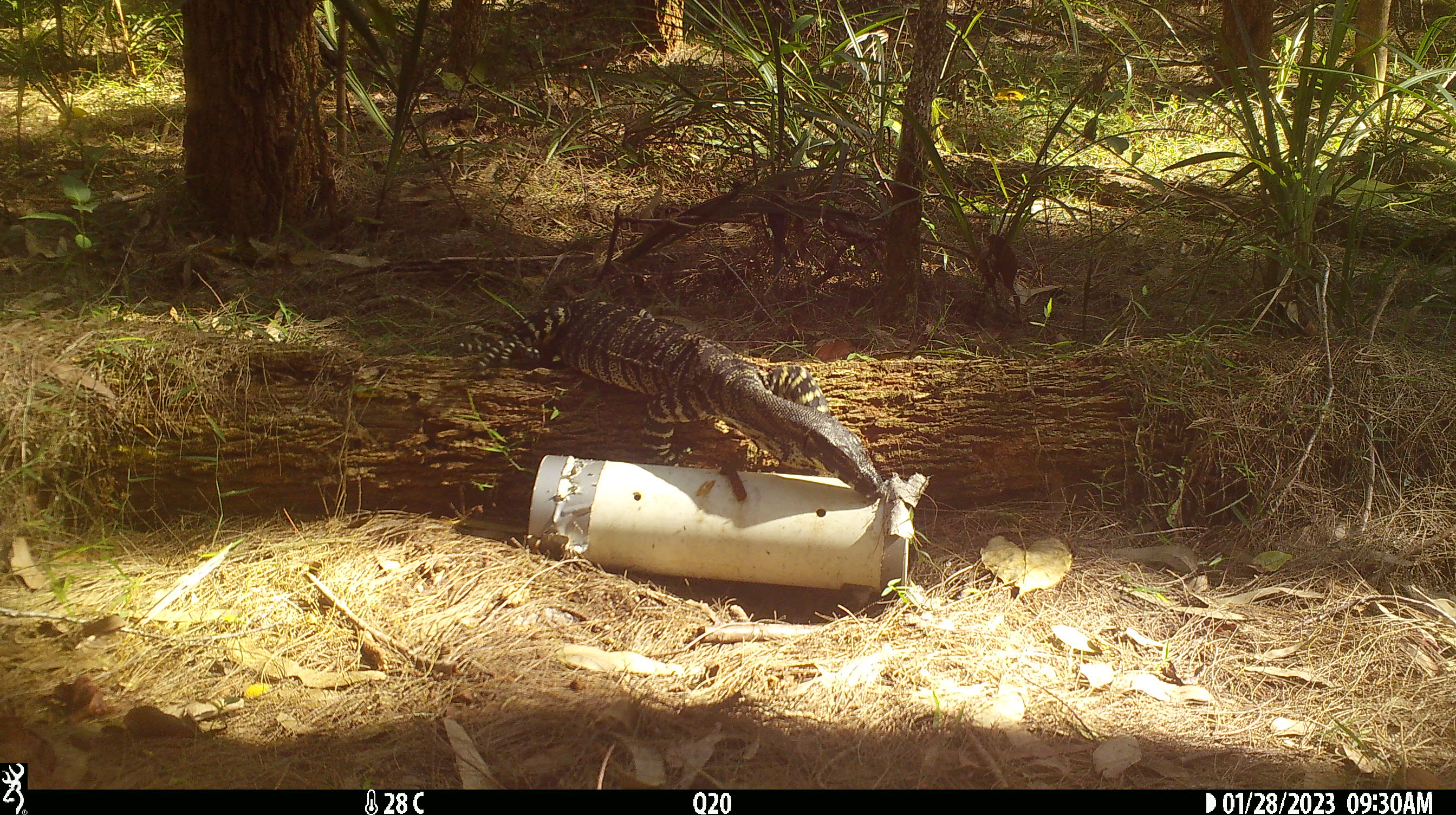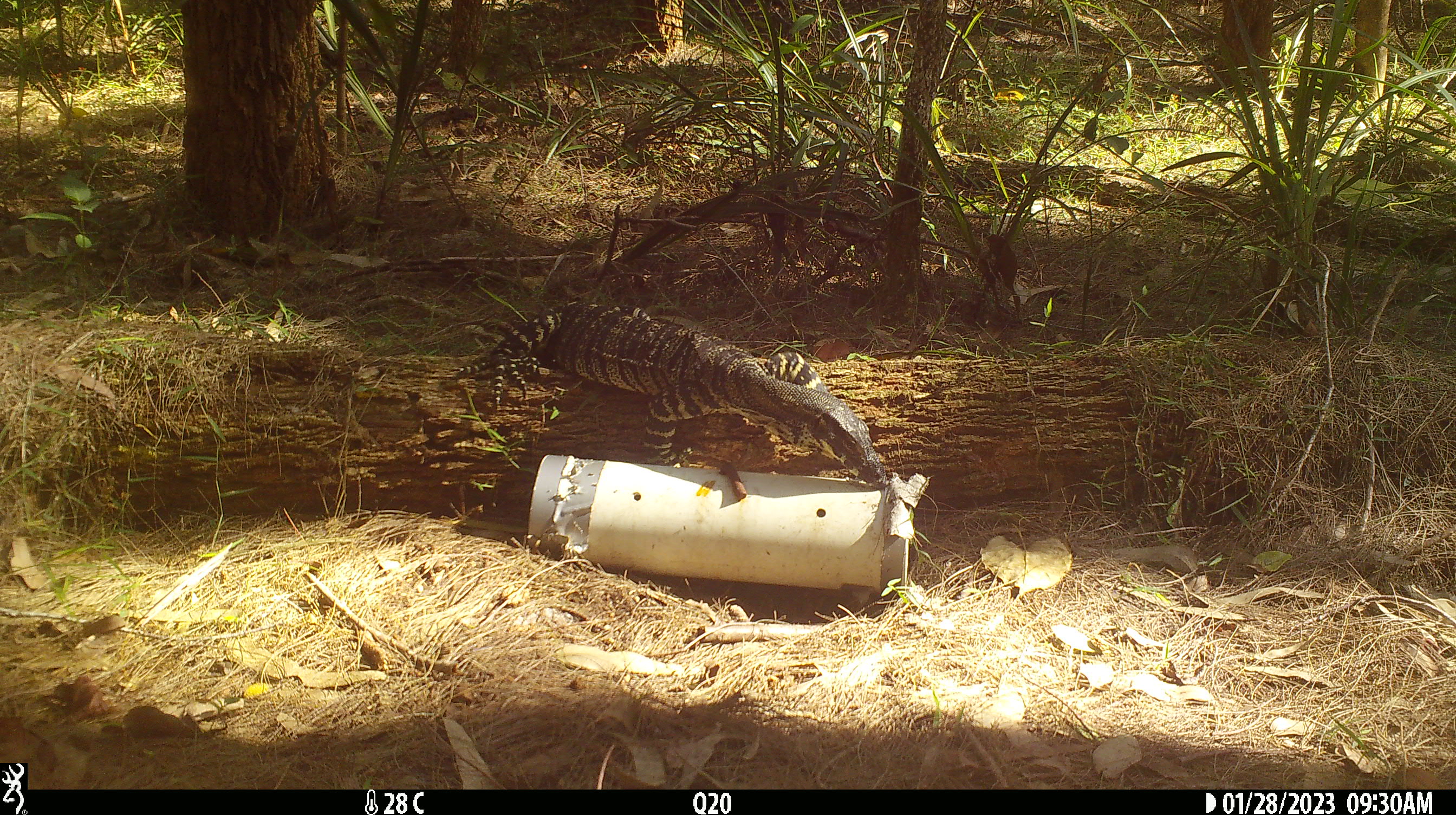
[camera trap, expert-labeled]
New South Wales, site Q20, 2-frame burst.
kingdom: Animalia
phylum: Chordata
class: Reptilia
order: Squamata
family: Varanidae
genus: Varanus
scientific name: Varanus varius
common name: lace monitor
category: goanna